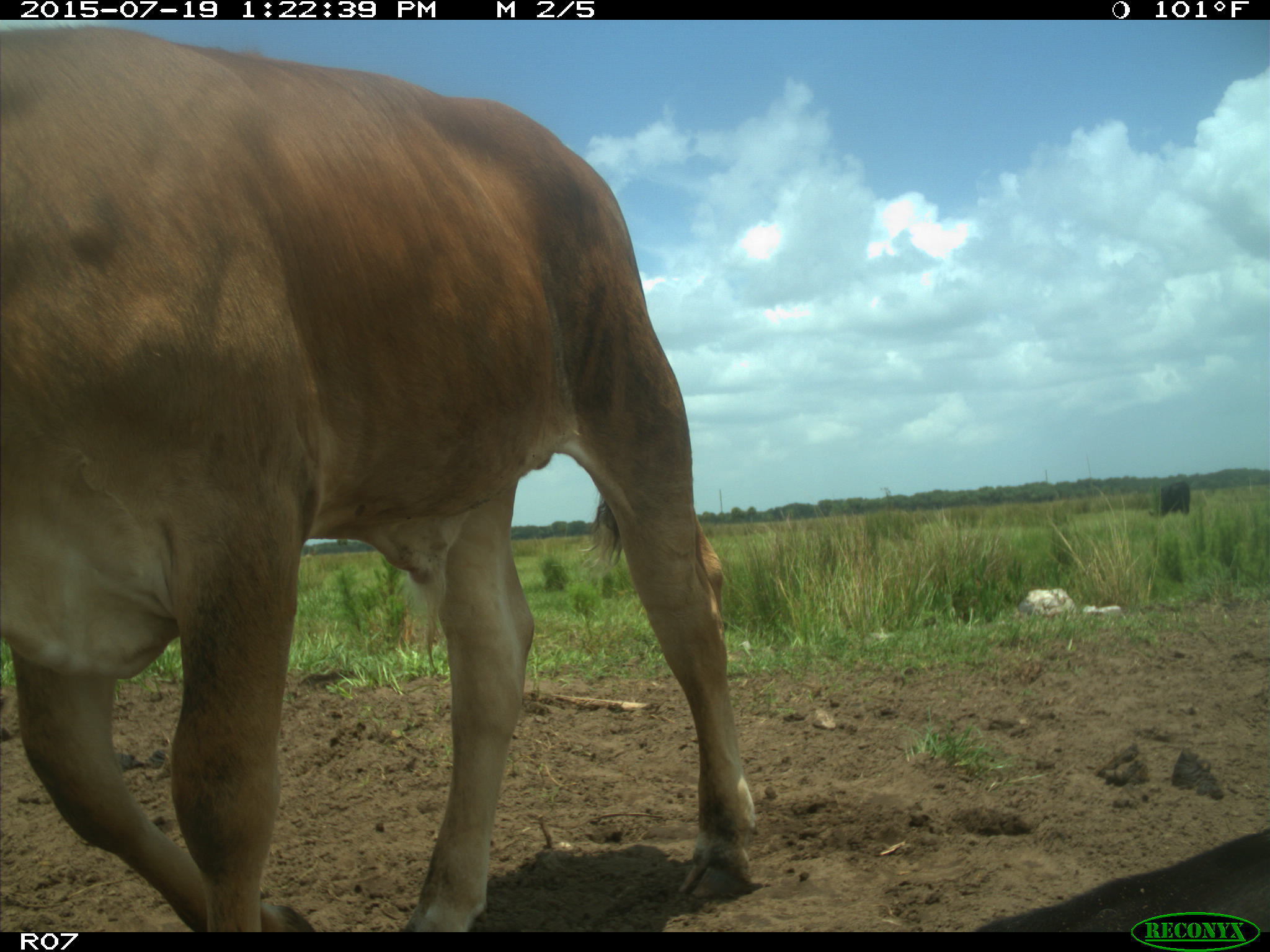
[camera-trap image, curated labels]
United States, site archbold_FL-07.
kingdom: Animalia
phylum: Chordata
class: Mammalia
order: Artiodactyla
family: Bovidae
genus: Bos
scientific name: Bos taurus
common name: domestic cow